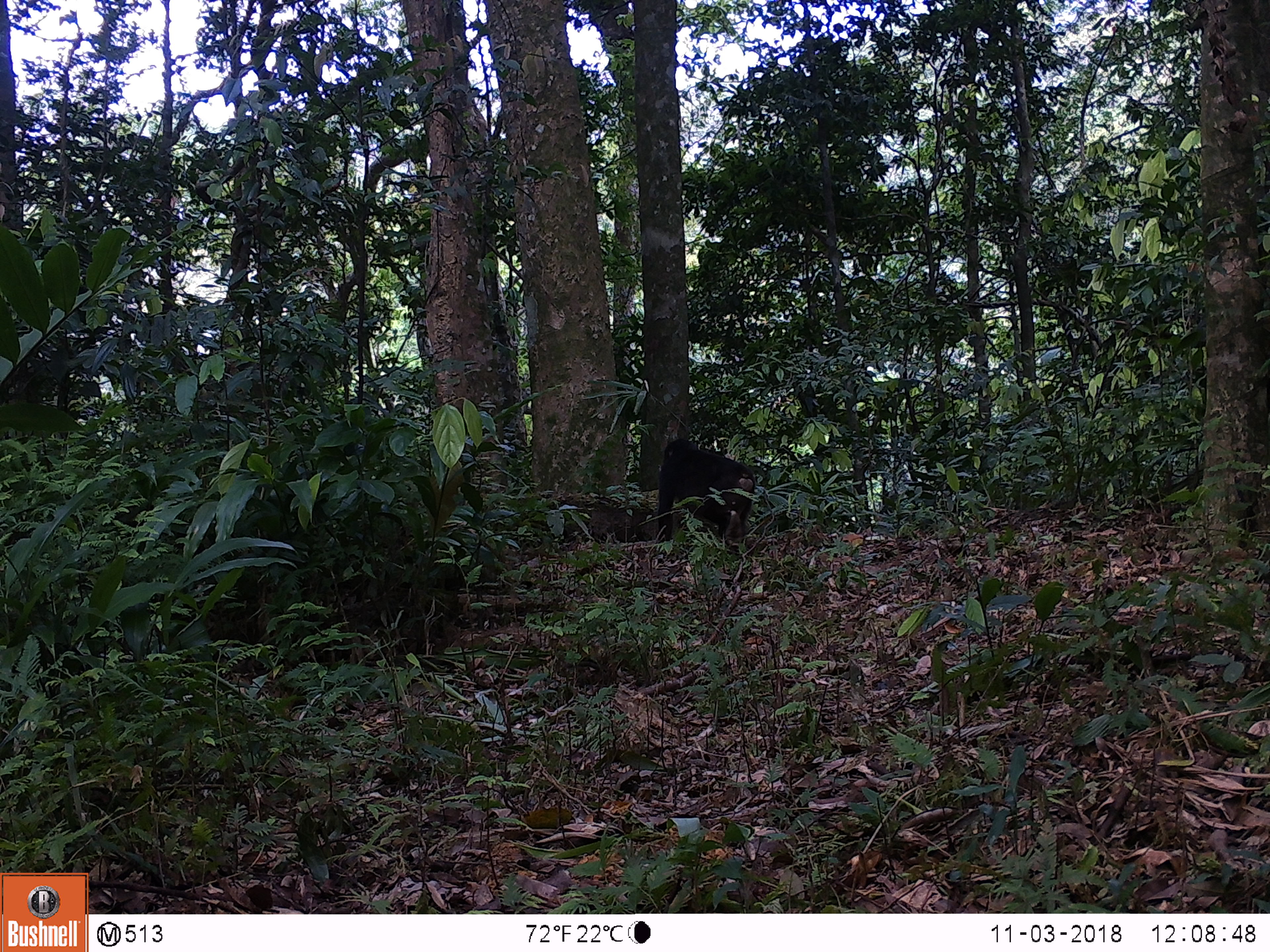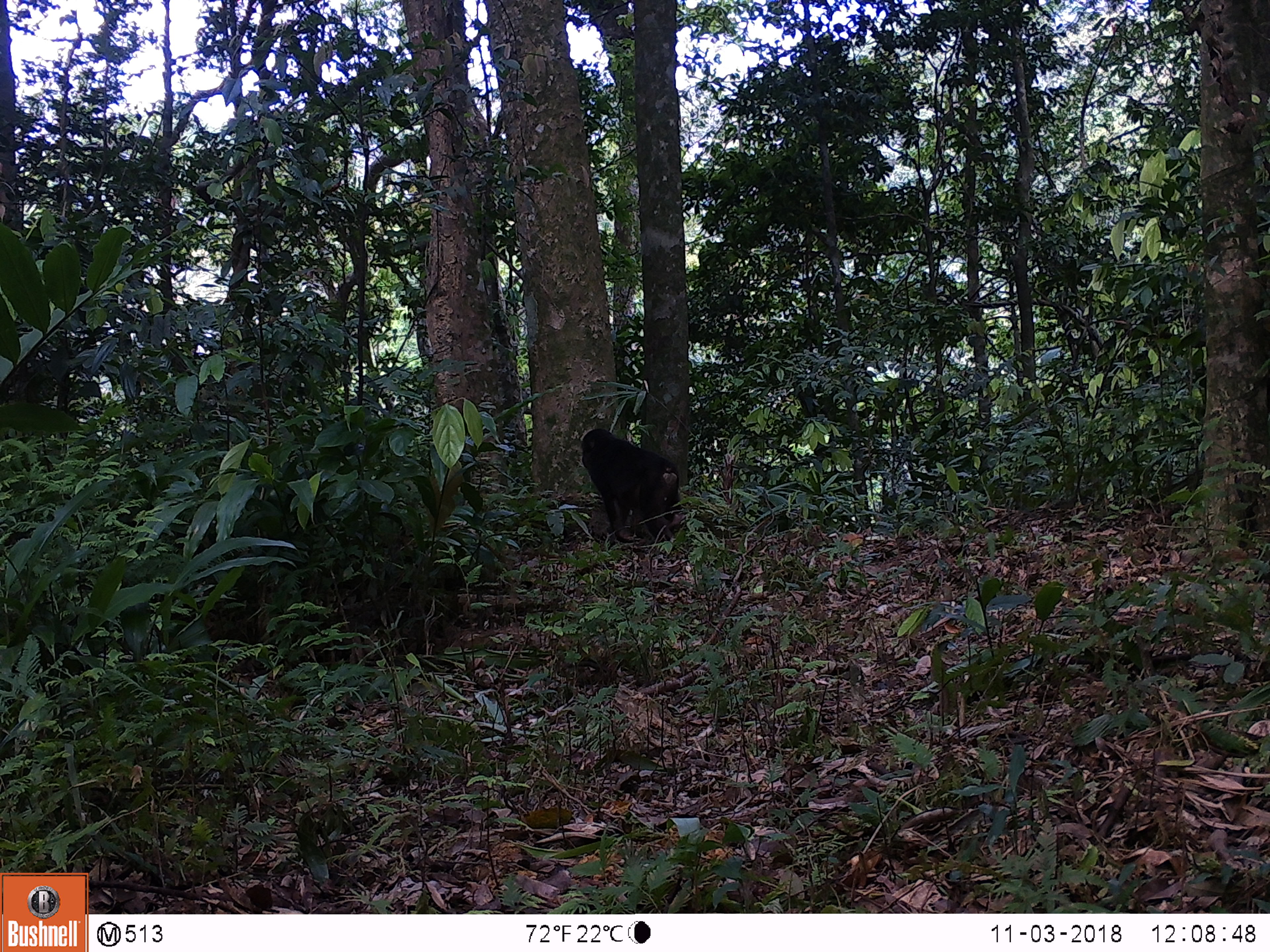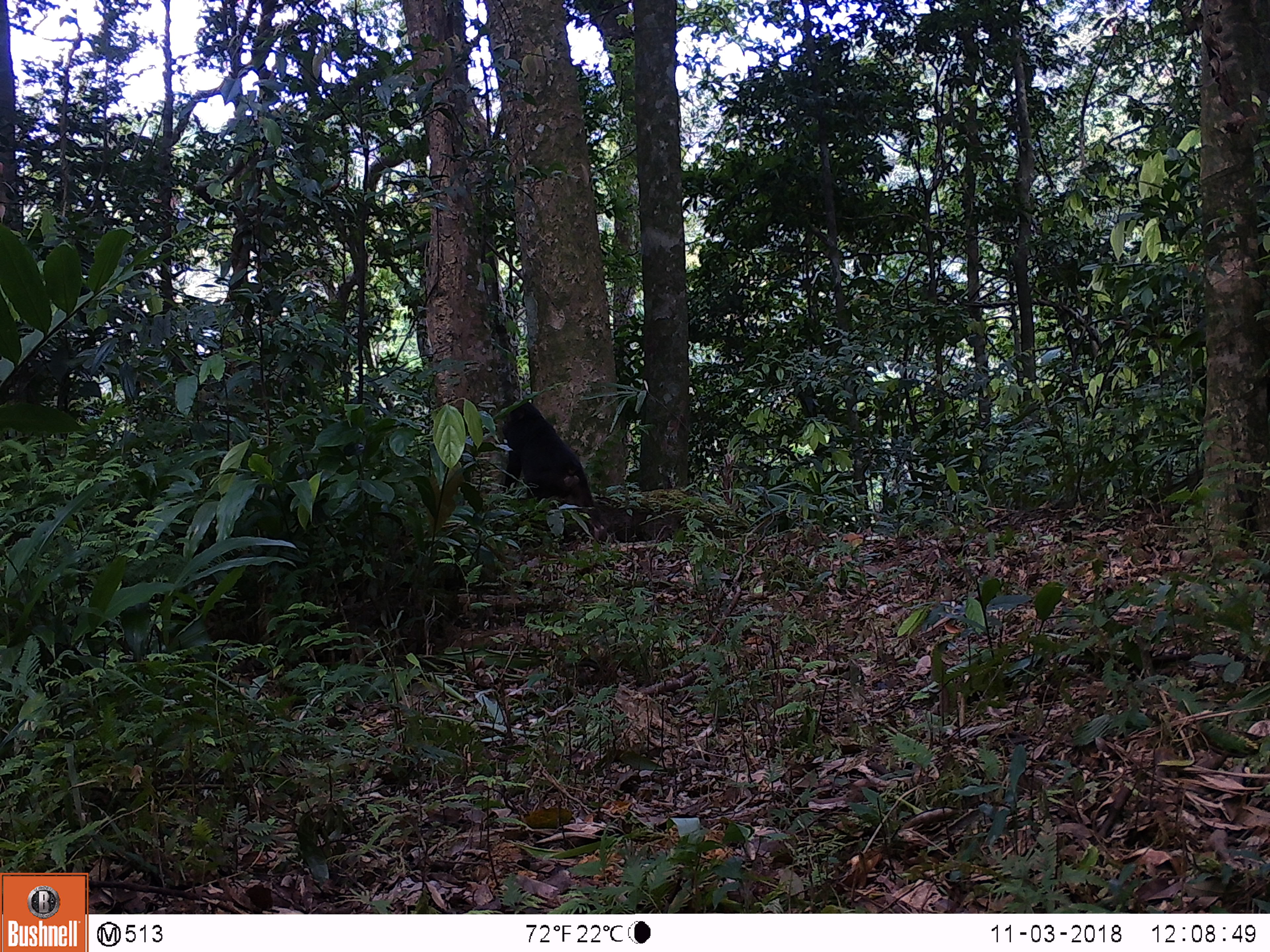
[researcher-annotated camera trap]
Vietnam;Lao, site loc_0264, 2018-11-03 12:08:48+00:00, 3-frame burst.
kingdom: Animalia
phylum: Chordata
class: Mammalia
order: Primates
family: Cercopithecidae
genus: Macaca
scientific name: Macaca arctoides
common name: stump-tailed macaque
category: stump tailed macaque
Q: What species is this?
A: Stump tailed macaque (stump-tailed macaque) (Macaca arctoides).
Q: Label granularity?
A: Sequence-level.